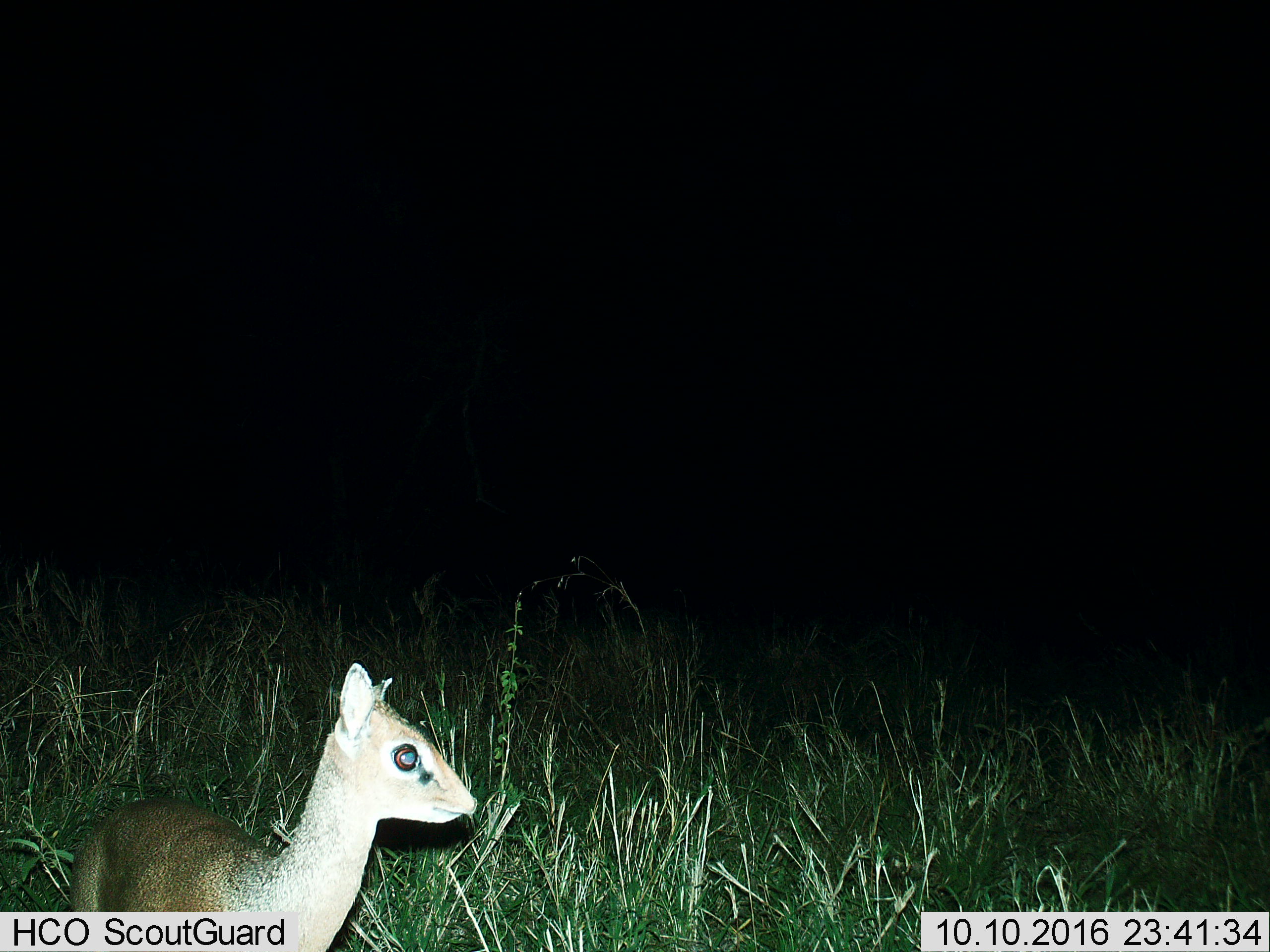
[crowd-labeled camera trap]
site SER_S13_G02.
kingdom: Animalia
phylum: Chordata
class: Mammalia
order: Artiodactyla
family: Bovidae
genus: Madoqua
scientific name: Madoqua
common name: dik-dik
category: dikdik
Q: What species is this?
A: Dikdik (dik-dik) (Madoqua).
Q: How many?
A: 1.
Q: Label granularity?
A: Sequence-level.